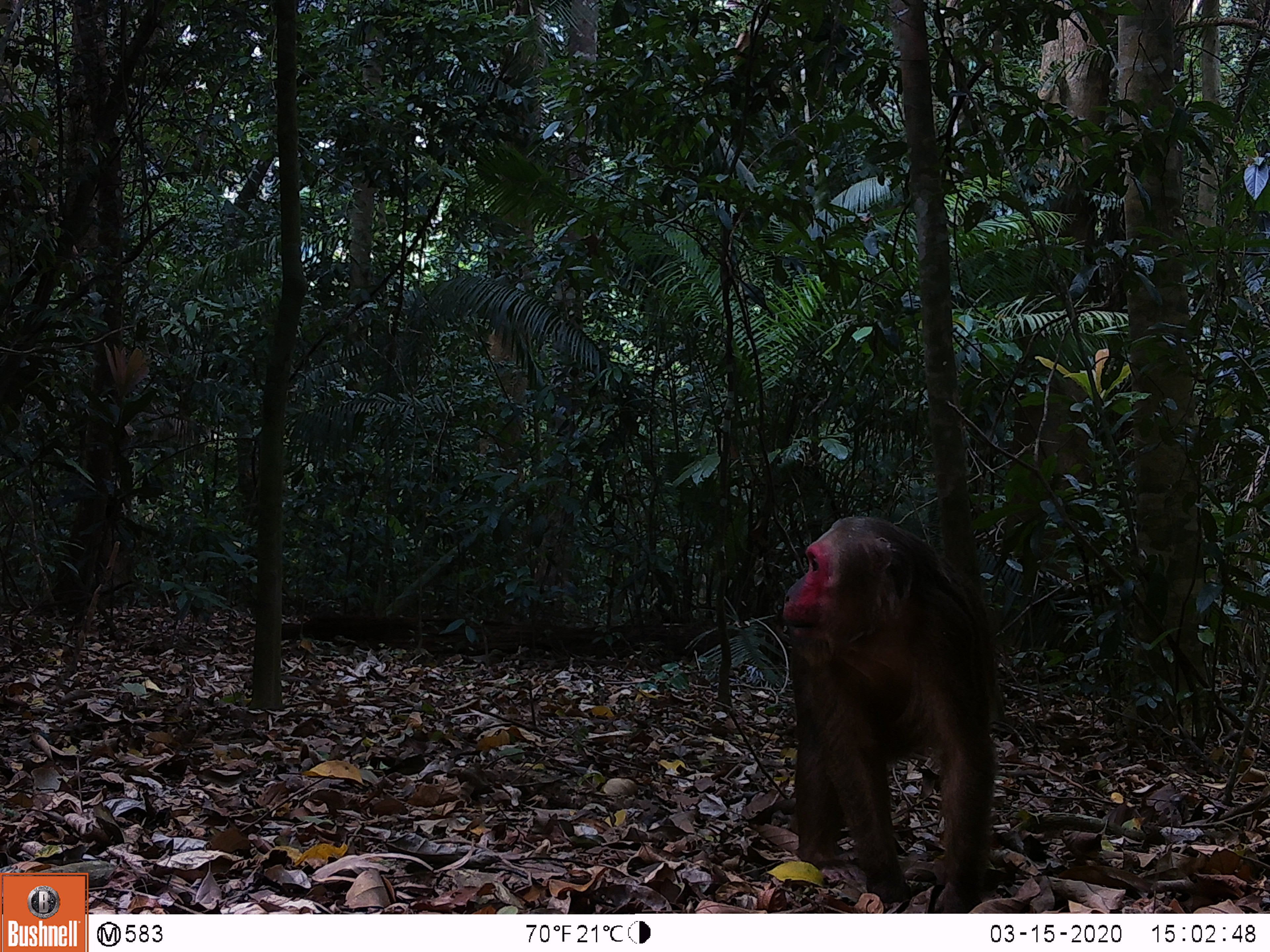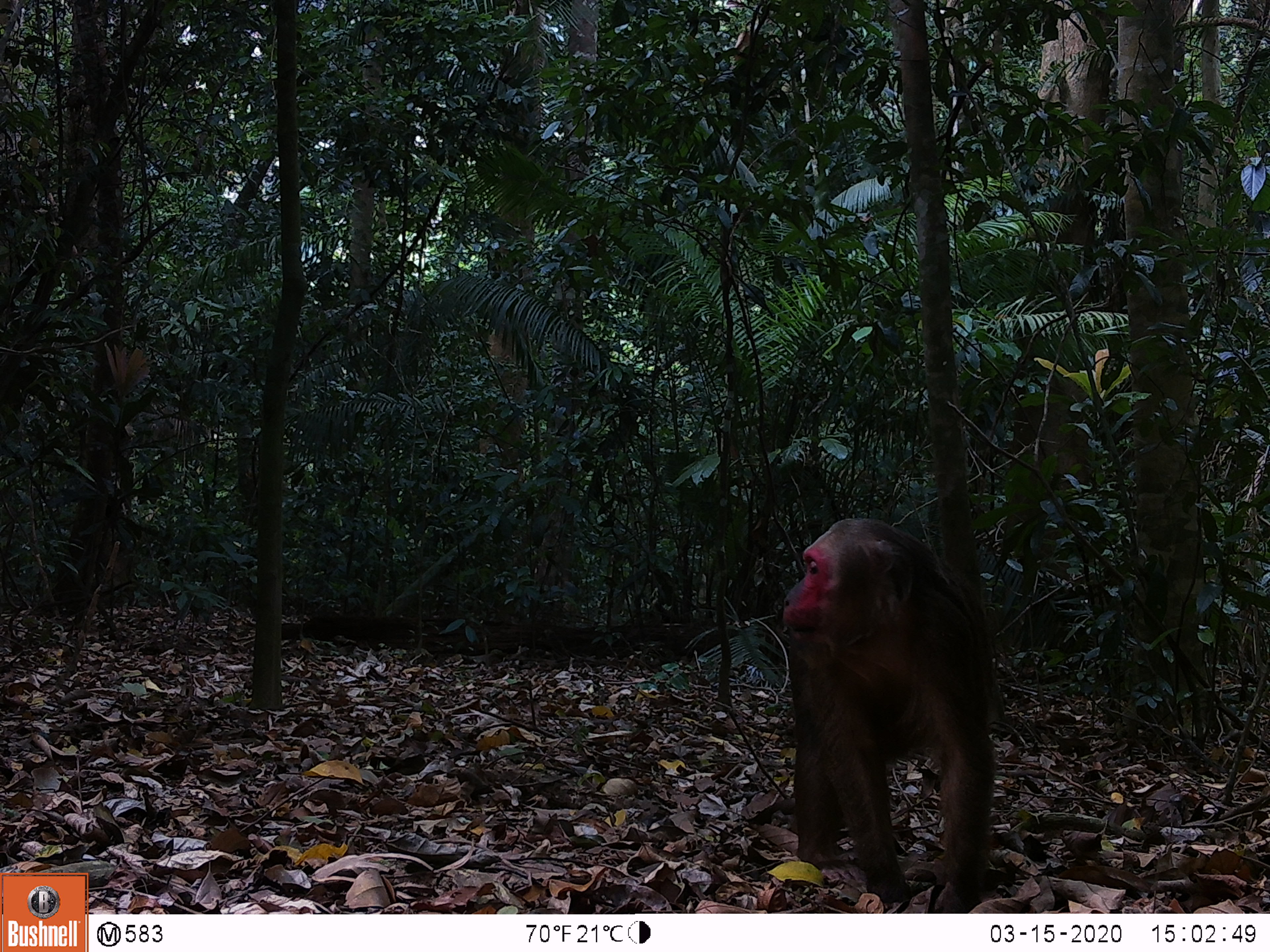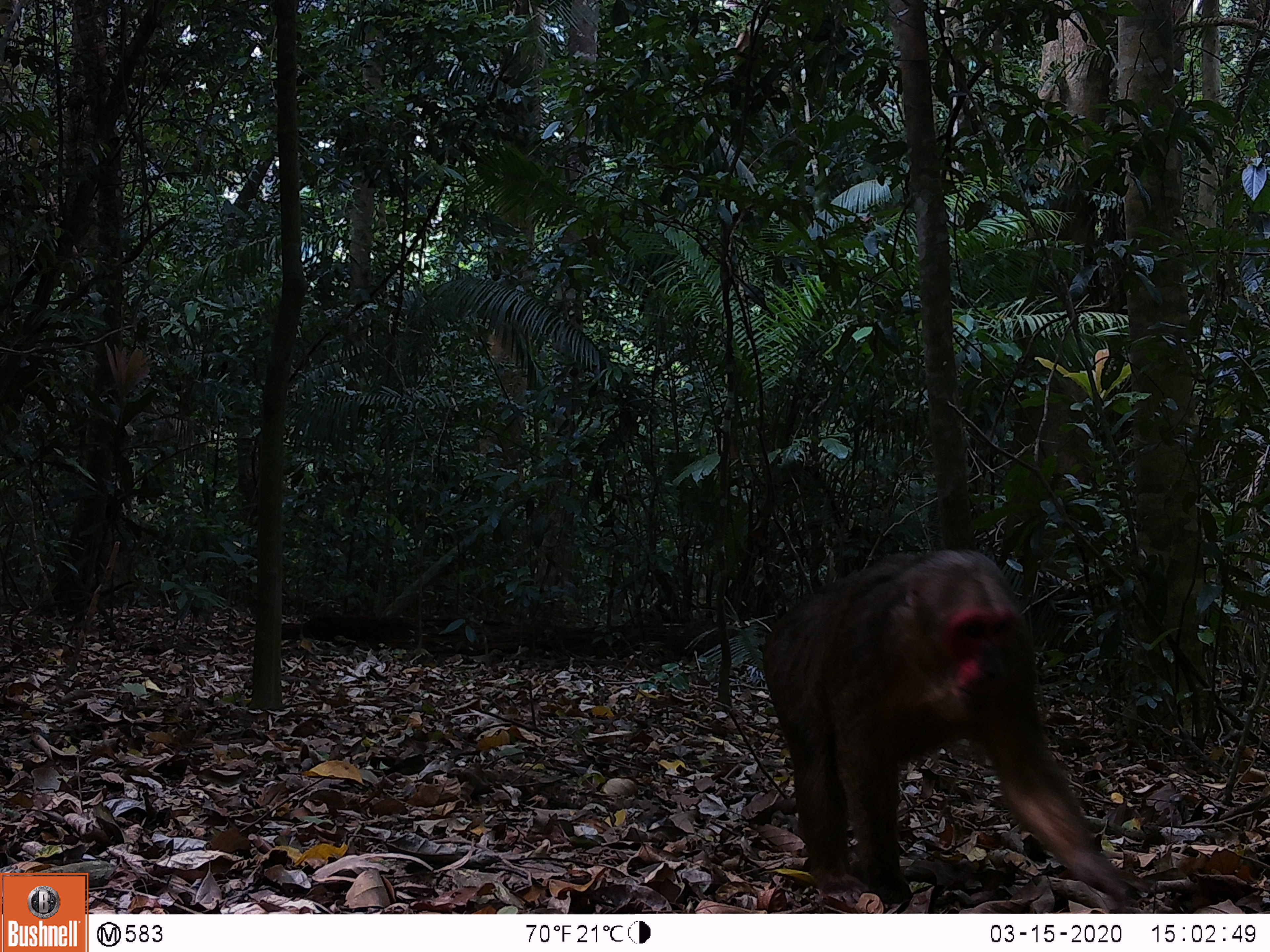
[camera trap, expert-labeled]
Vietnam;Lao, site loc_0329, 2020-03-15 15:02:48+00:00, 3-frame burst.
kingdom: Animalia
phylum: Chordata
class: Mammalia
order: Primates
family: Cercopithecidae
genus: Macaca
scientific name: Macaca arctoides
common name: stump-tailed macaque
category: stump tailed macaque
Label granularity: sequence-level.